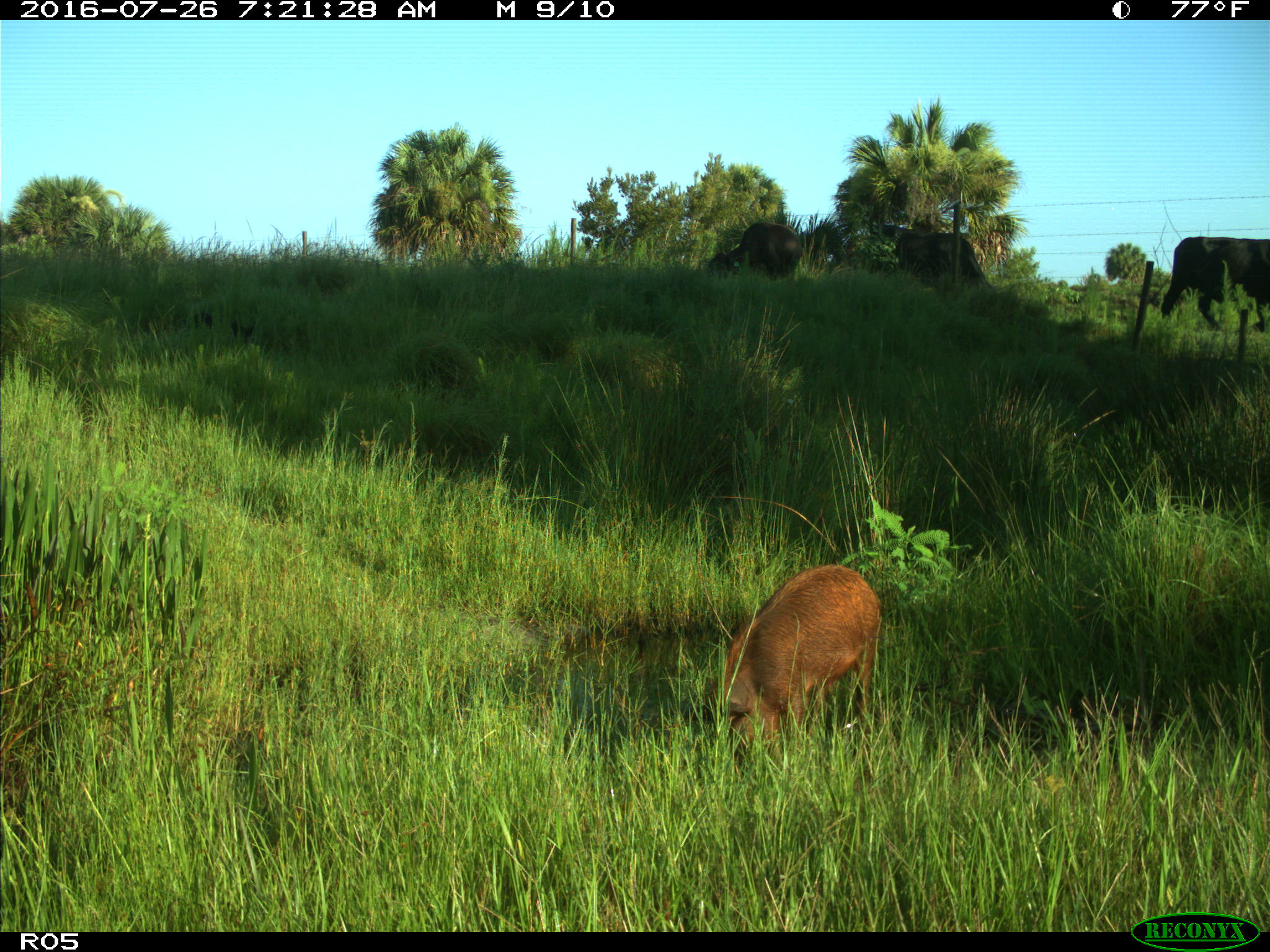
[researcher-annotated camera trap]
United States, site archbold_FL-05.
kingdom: Animalia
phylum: Chordata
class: Mammalia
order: Artiodactyla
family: Suidae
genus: Sus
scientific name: Sus scrofa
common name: wild boar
Sus scrofa (wild boar).